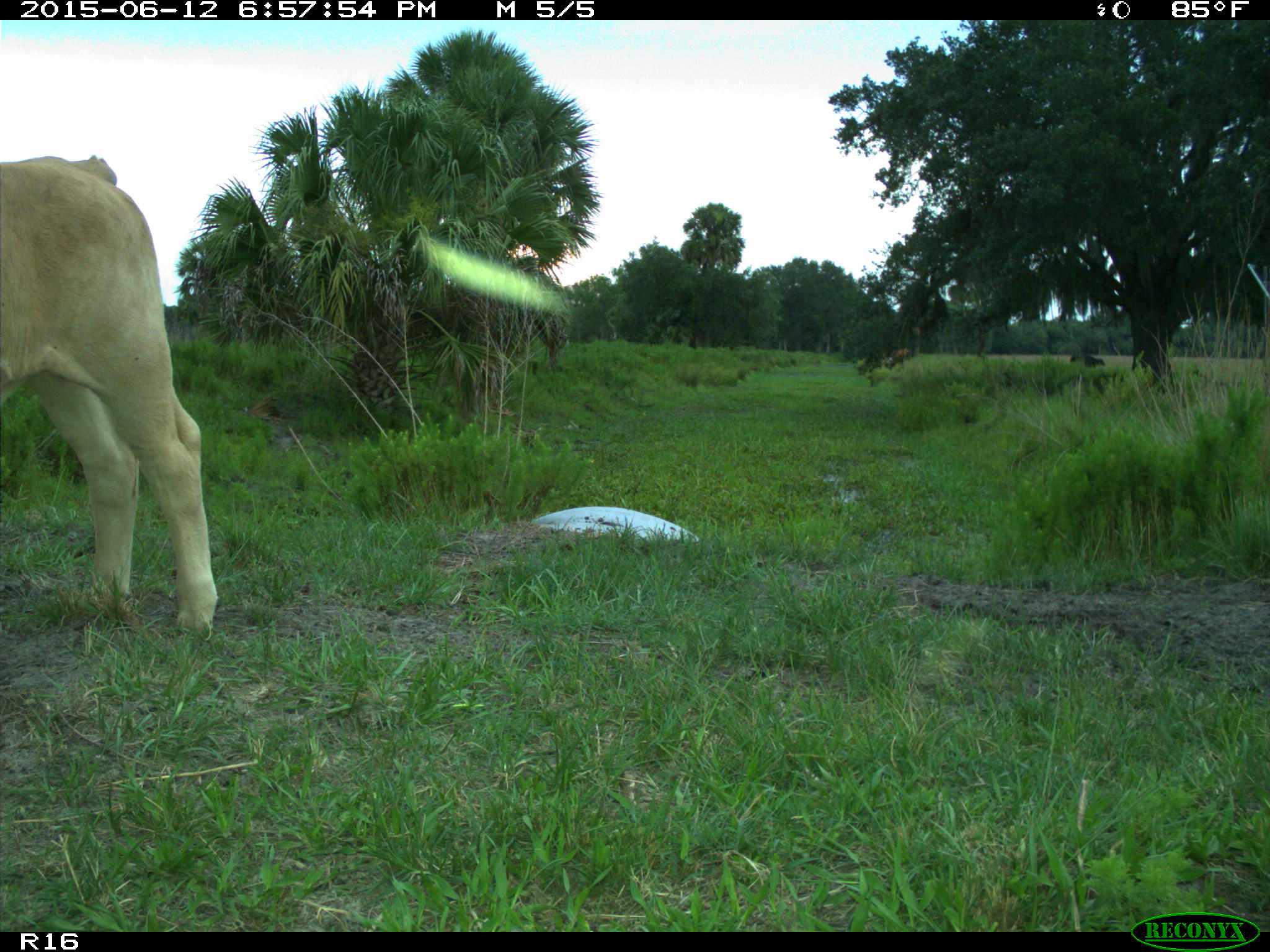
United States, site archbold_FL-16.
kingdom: Animalia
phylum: Chordata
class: Mammalia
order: Artiodactyla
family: Bovidae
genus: Bos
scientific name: Bos taurus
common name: domestic cow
Bos taurus (domestic cow).